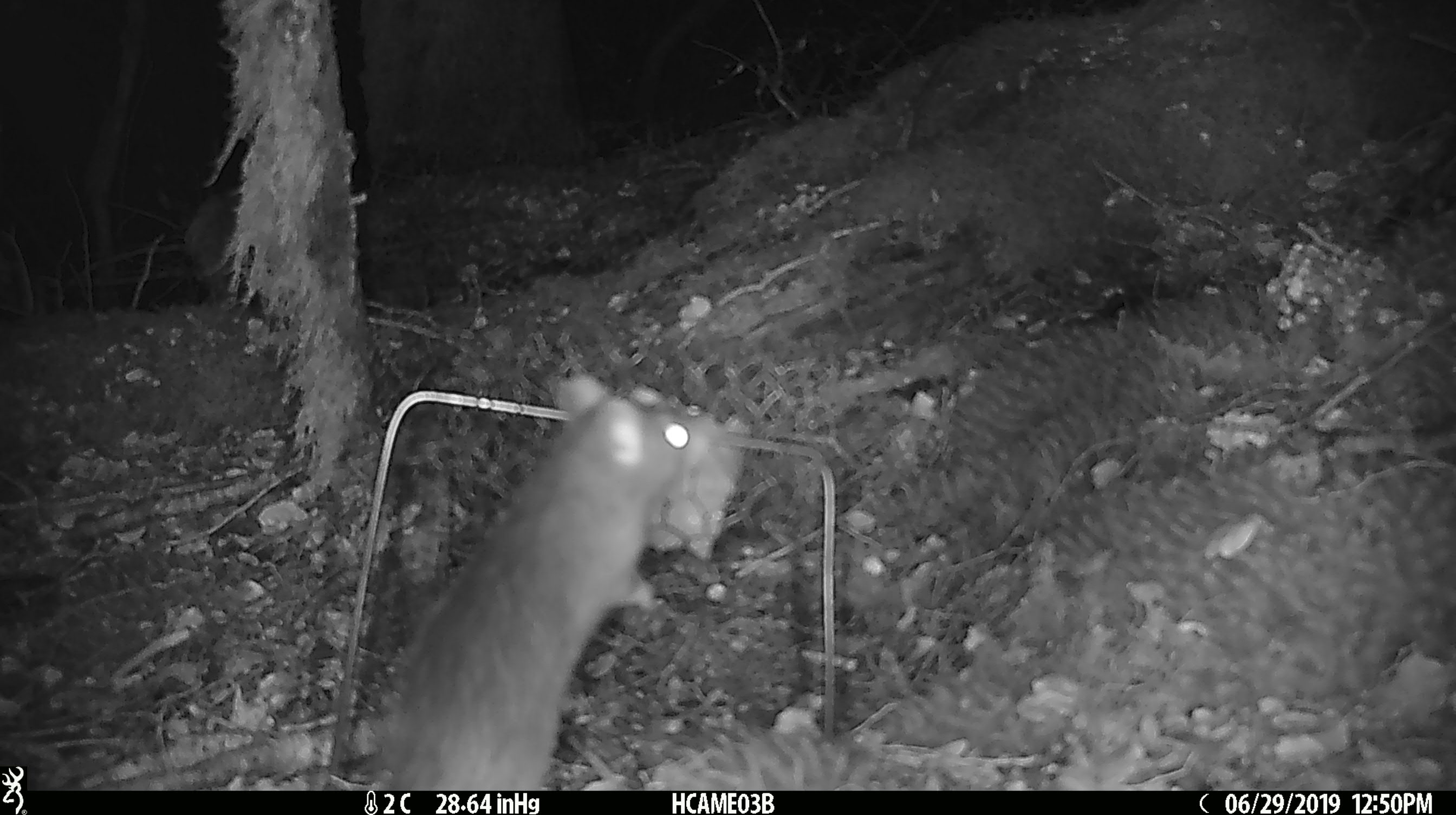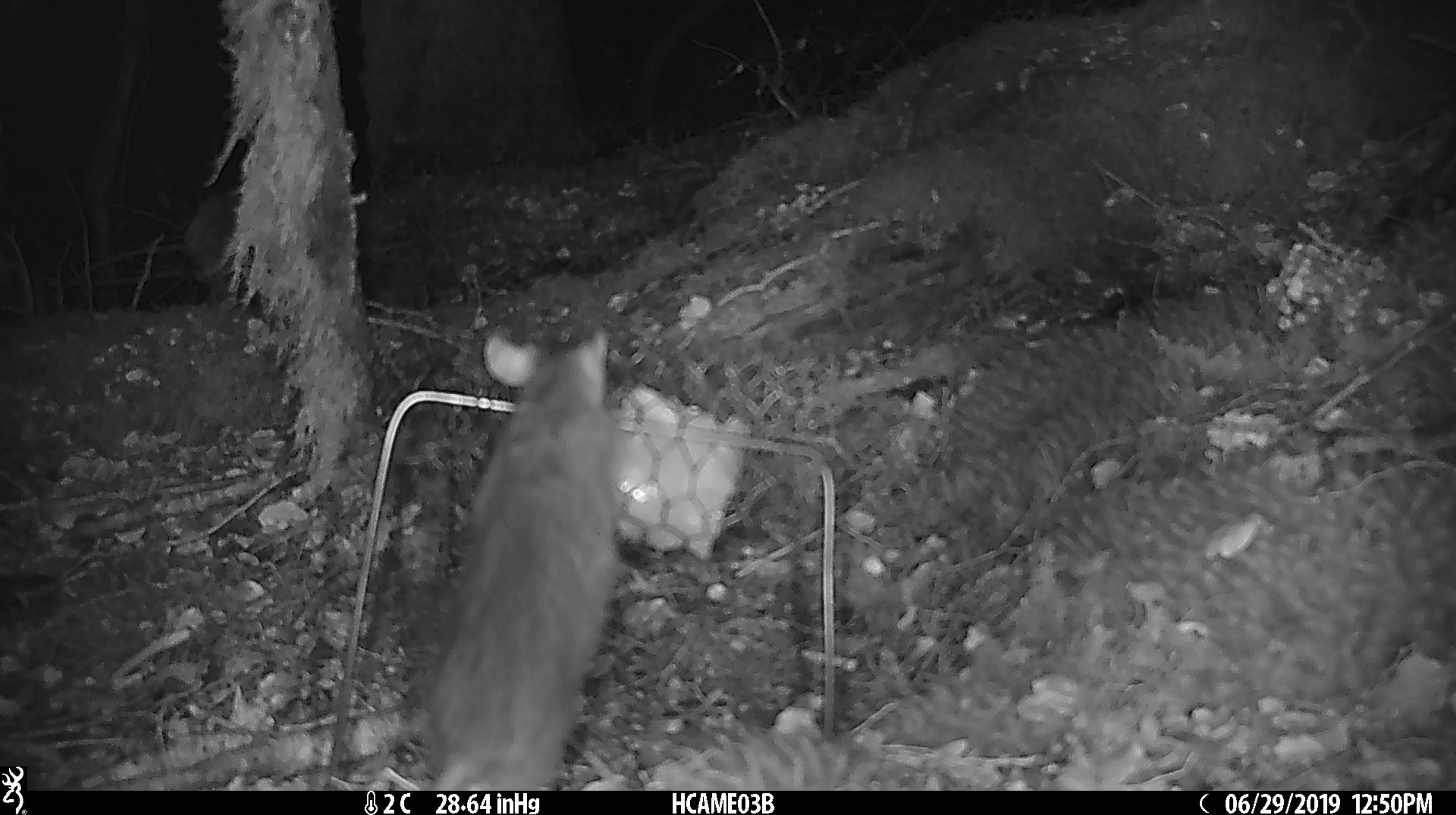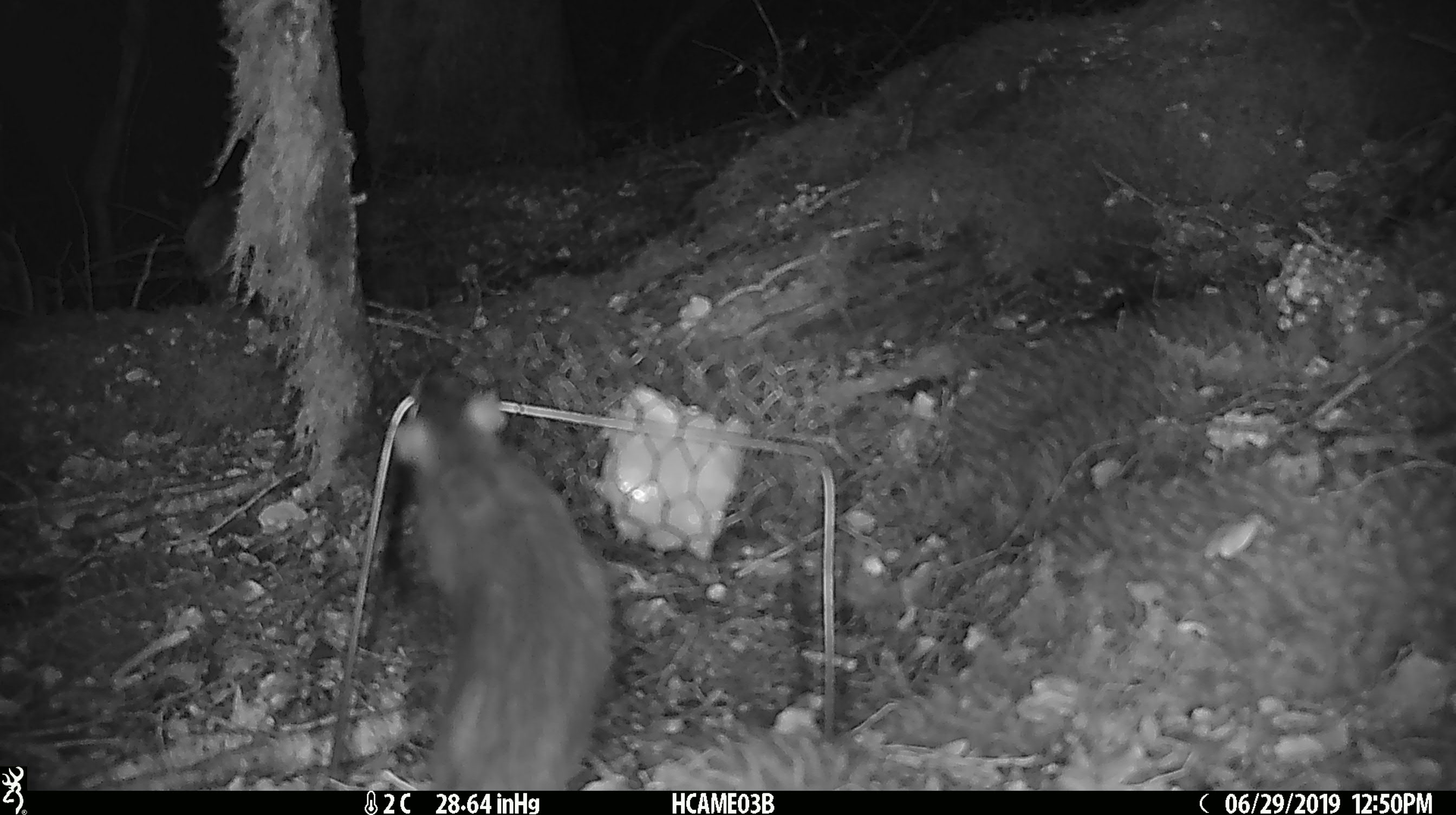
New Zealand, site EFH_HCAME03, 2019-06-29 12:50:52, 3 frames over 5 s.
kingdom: Animalia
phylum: Chordata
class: Mammalia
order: Rodentia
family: Muridae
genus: Rattus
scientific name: Rattus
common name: rat